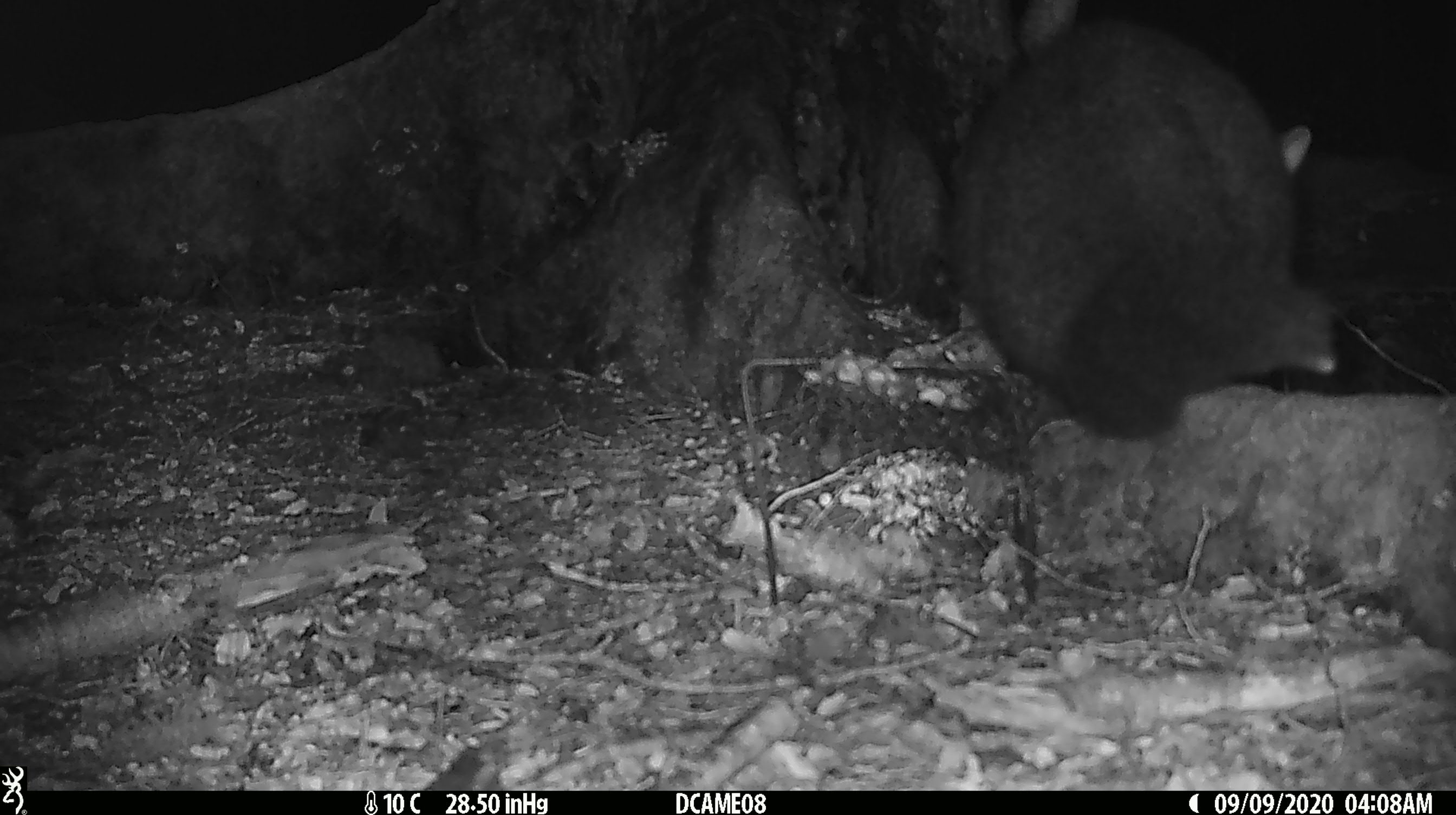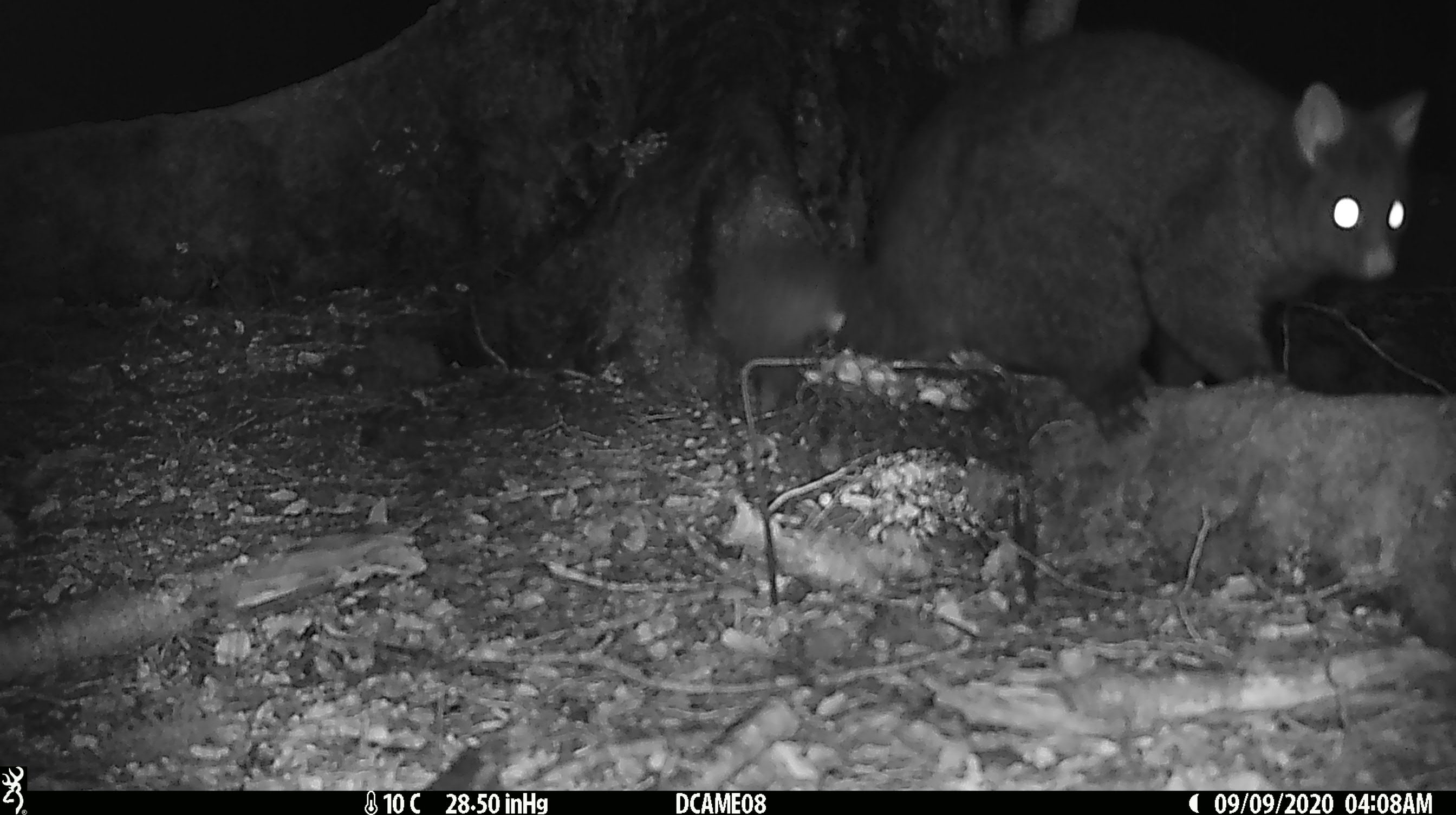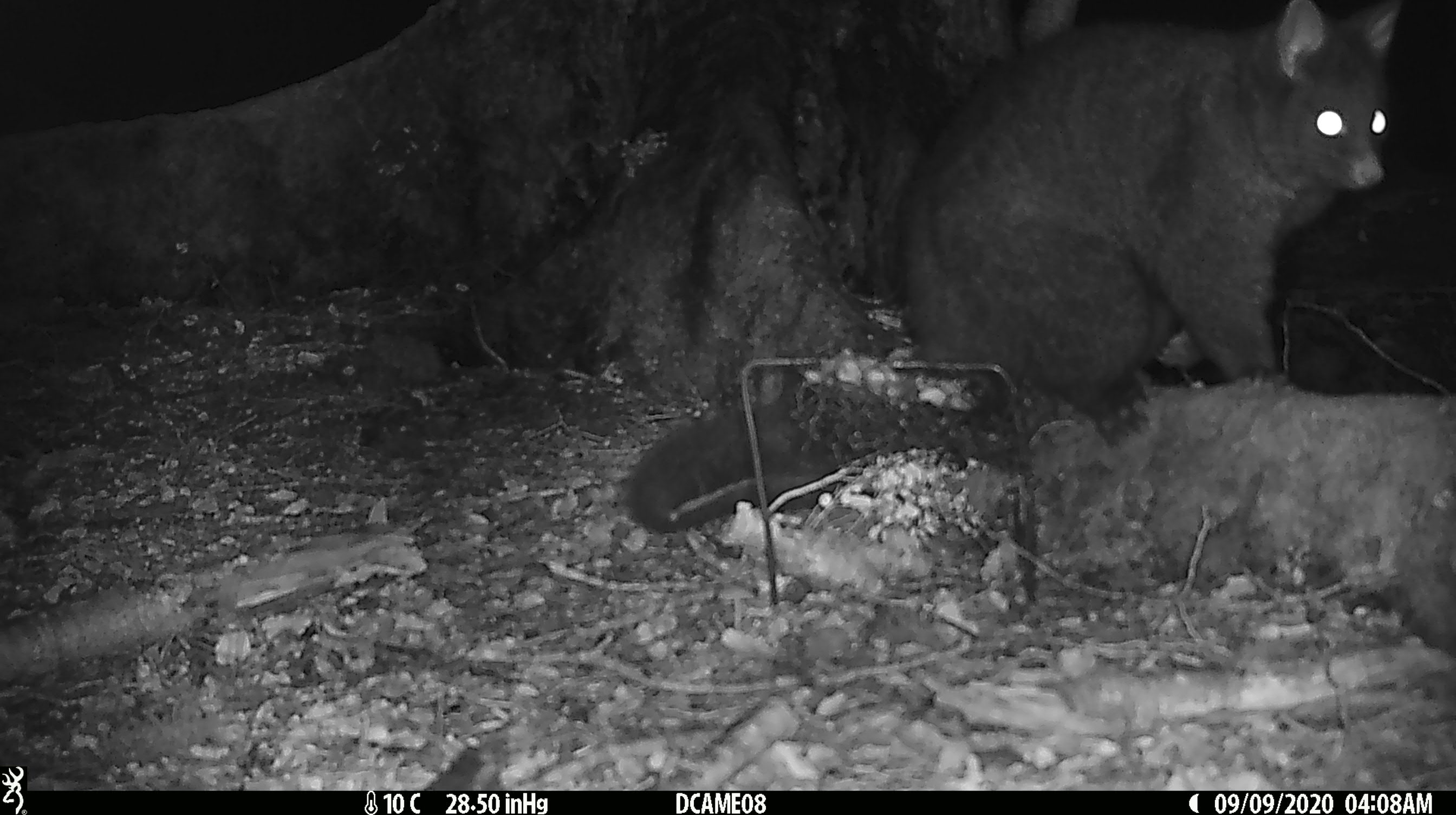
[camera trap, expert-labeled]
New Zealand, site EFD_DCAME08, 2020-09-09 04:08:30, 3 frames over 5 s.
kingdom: Animalia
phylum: Chordata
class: Mammalia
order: Diprotodontia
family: Phalangeridae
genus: Trichosurus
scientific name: Trichosurus vulpecula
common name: common brushtail possum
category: possum